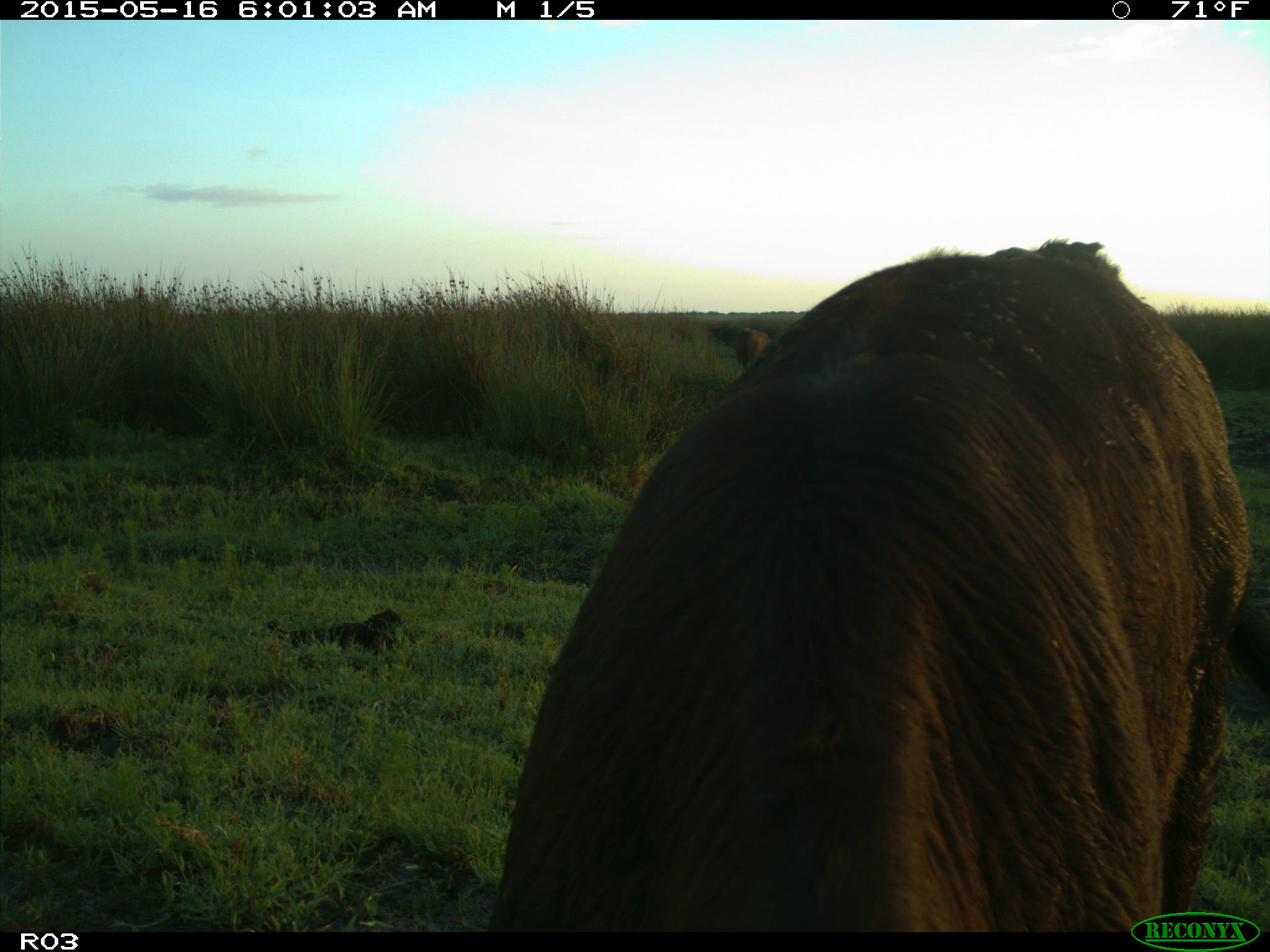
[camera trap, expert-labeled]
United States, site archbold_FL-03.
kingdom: Animalia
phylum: Chordata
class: Mammalia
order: Artiodactyla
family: Bovidae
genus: Bos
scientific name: Bos taurus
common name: domestic cow